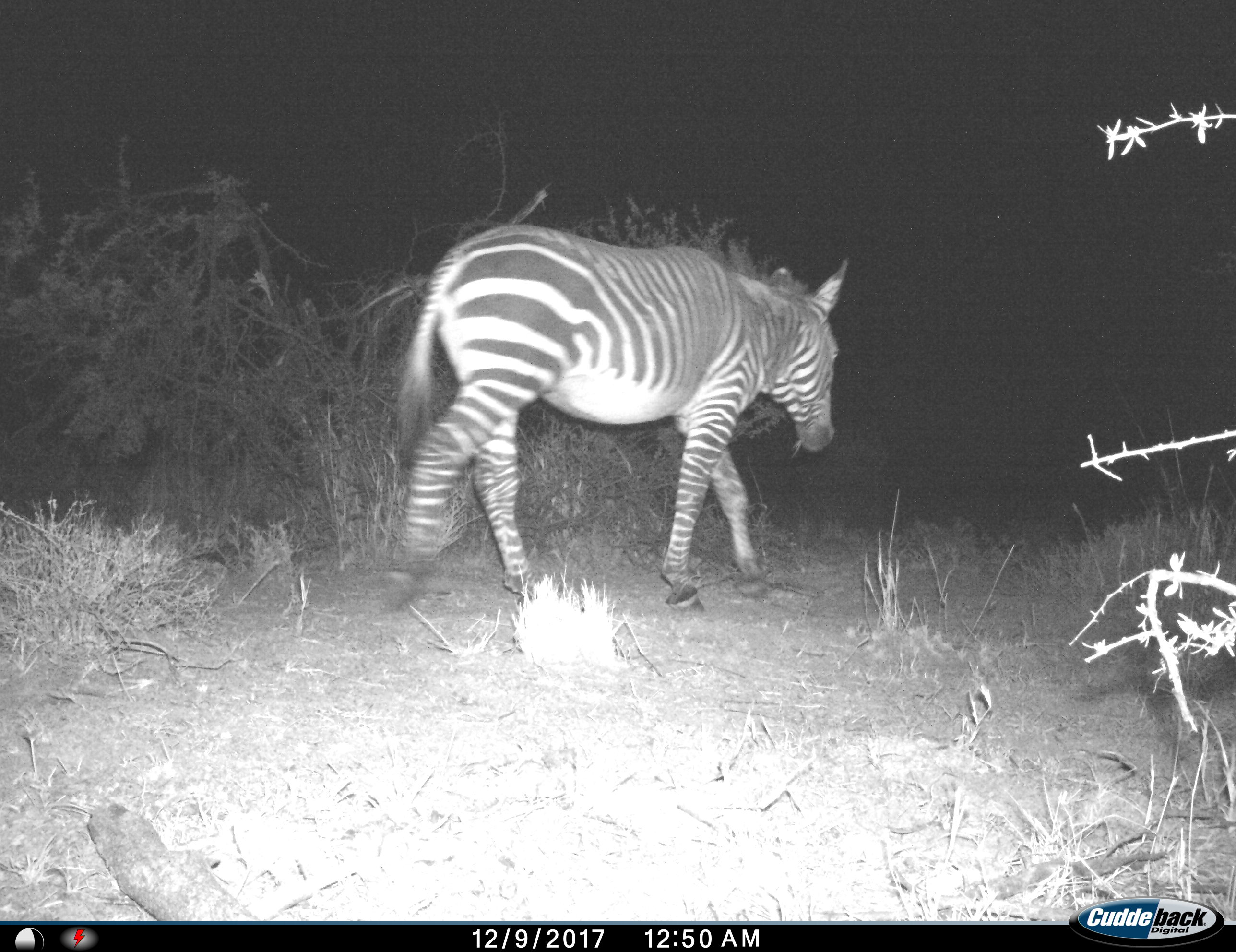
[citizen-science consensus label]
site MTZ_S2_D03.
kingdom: Animalia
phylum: Chordata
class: Mammalia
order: Perissodactyla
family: Equidae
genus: Equus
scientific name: Equus zebra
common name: mountain zebra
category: zebramountain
Zebramountain (mountain zebra) (Equus zebra), count 1. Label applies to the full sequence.